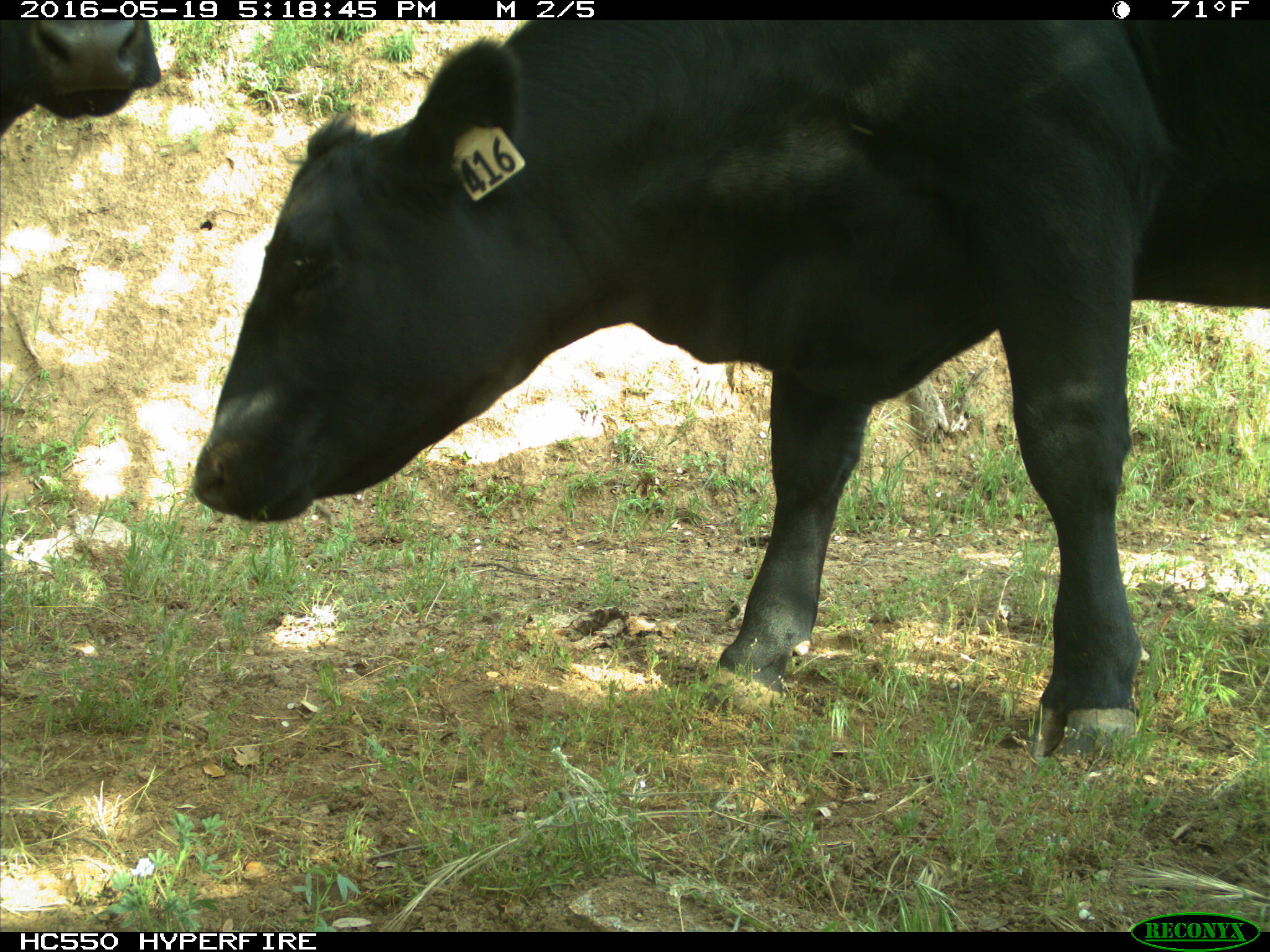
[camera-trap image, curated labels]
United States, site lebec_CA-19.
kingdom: Animalia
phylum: Chordata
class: Mammalia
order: Artiodactyla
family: Bovidae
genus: Bos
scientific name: Bos taurus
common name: domestic cow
Bos taurus (domestic cow).